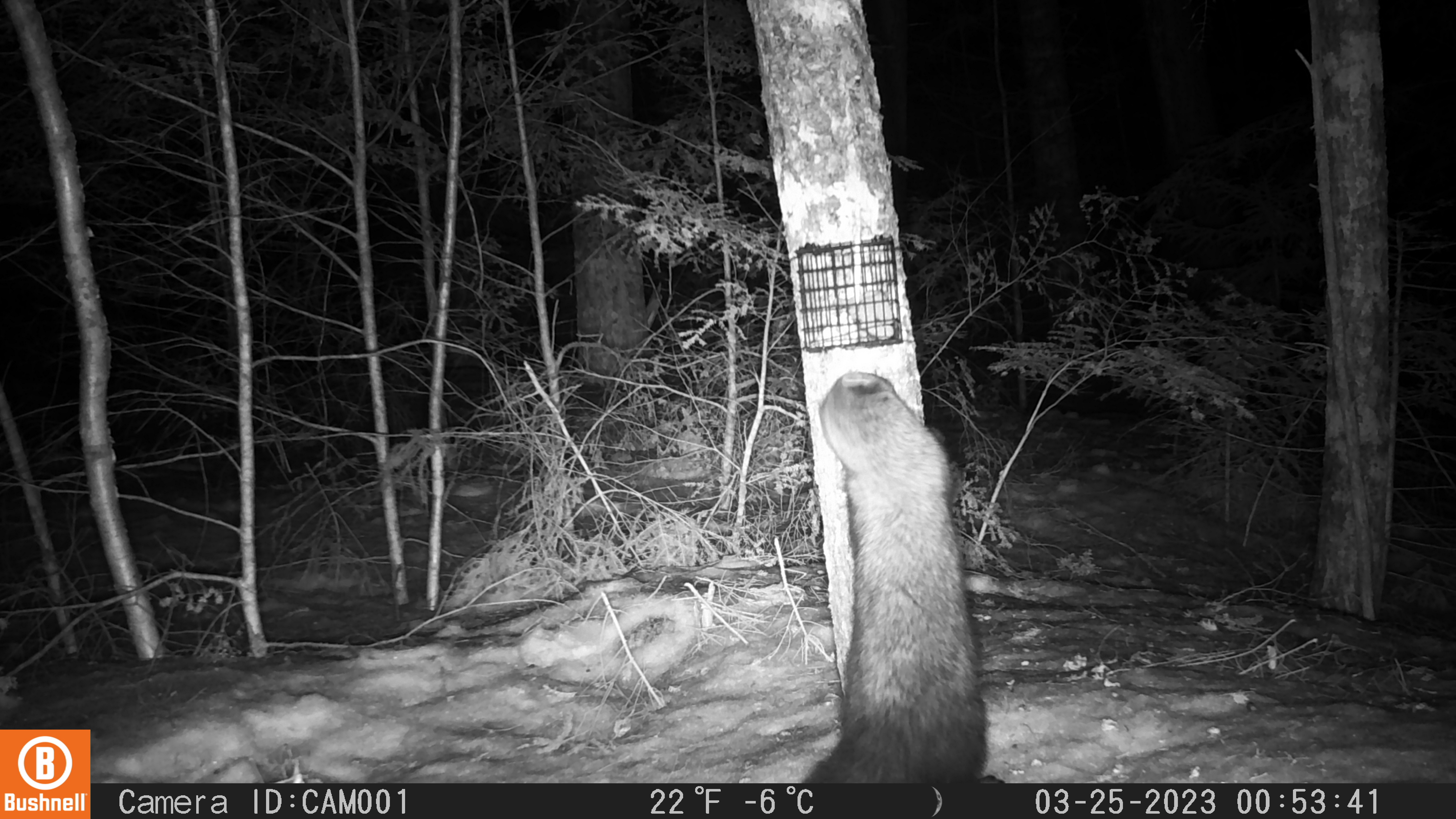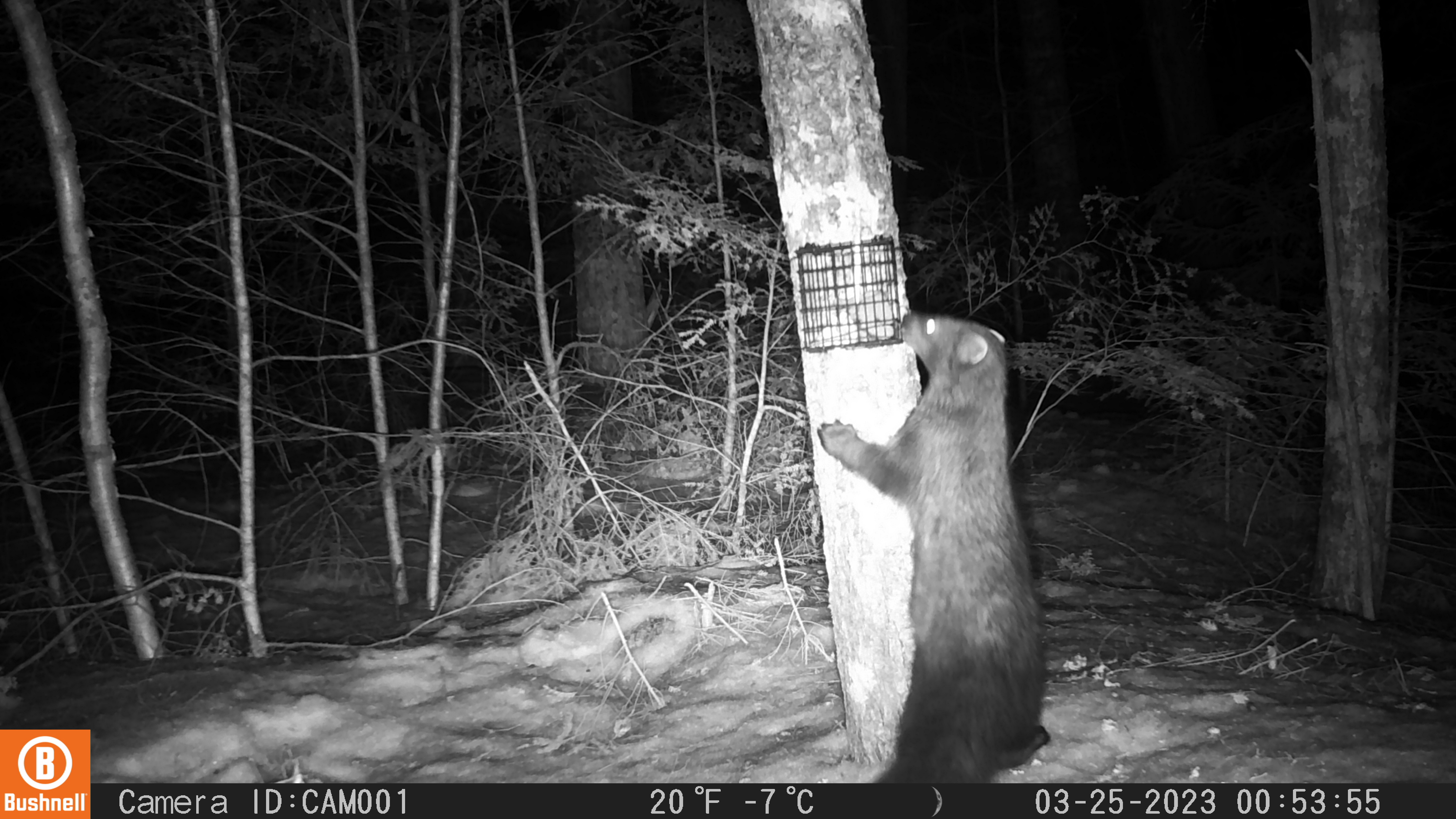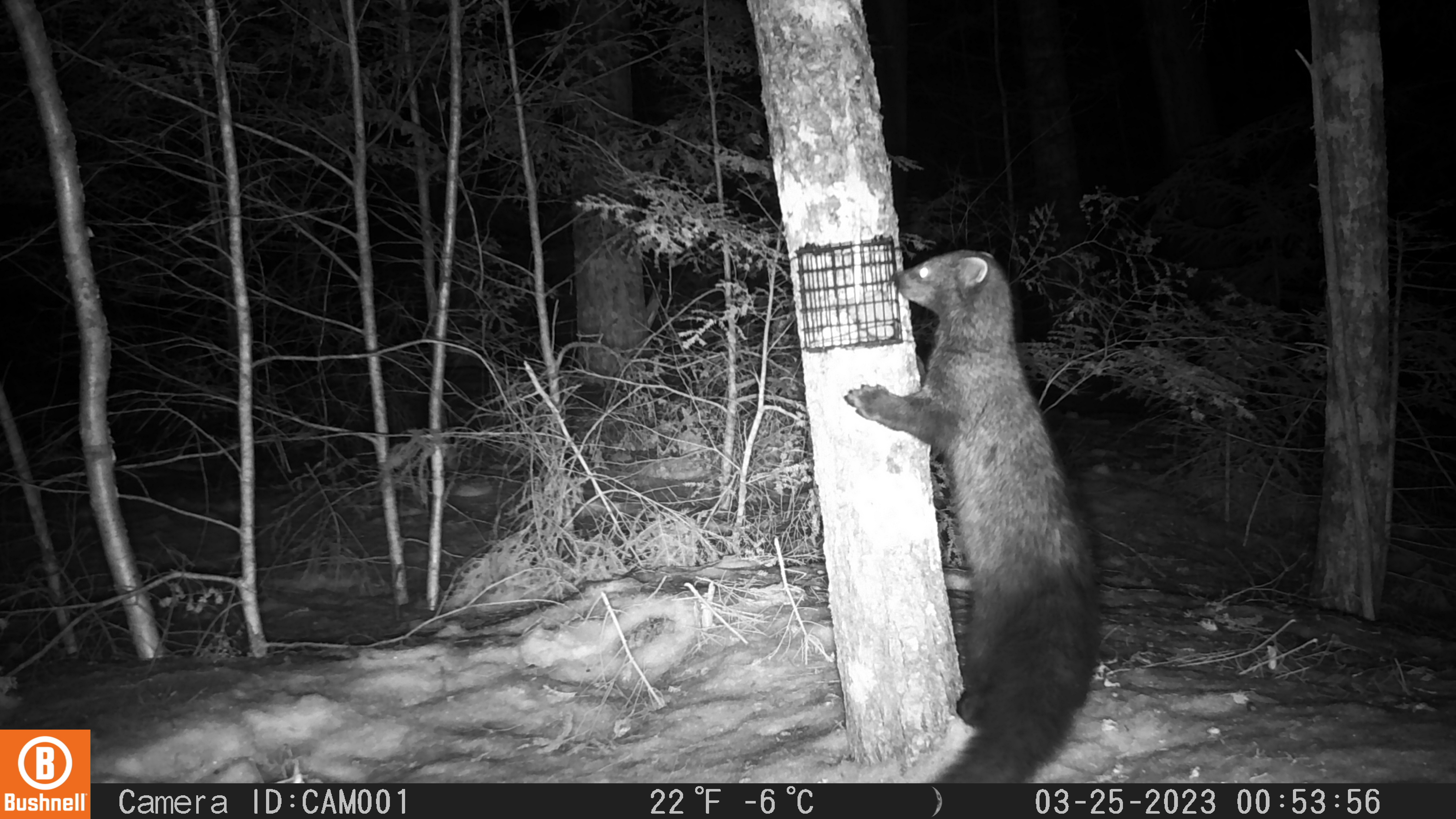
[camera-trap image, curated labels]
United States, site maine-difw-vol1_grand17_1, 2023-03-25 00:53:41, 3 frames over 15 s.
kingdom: Animalia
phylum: Chordata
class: Mammalia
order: Carnivora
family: Mustelidae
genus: Pekania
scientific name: Pekania pennanti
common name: fisher